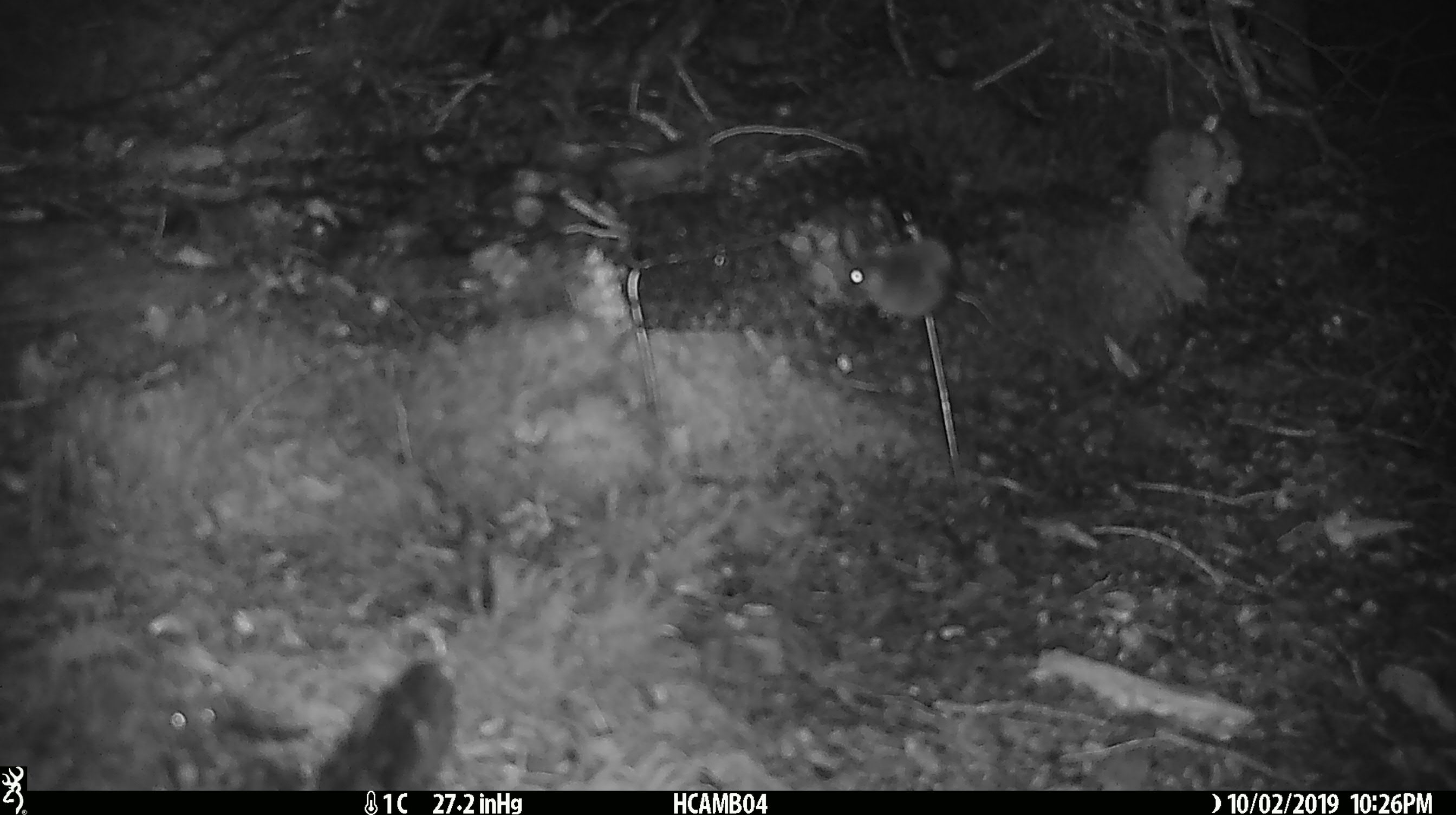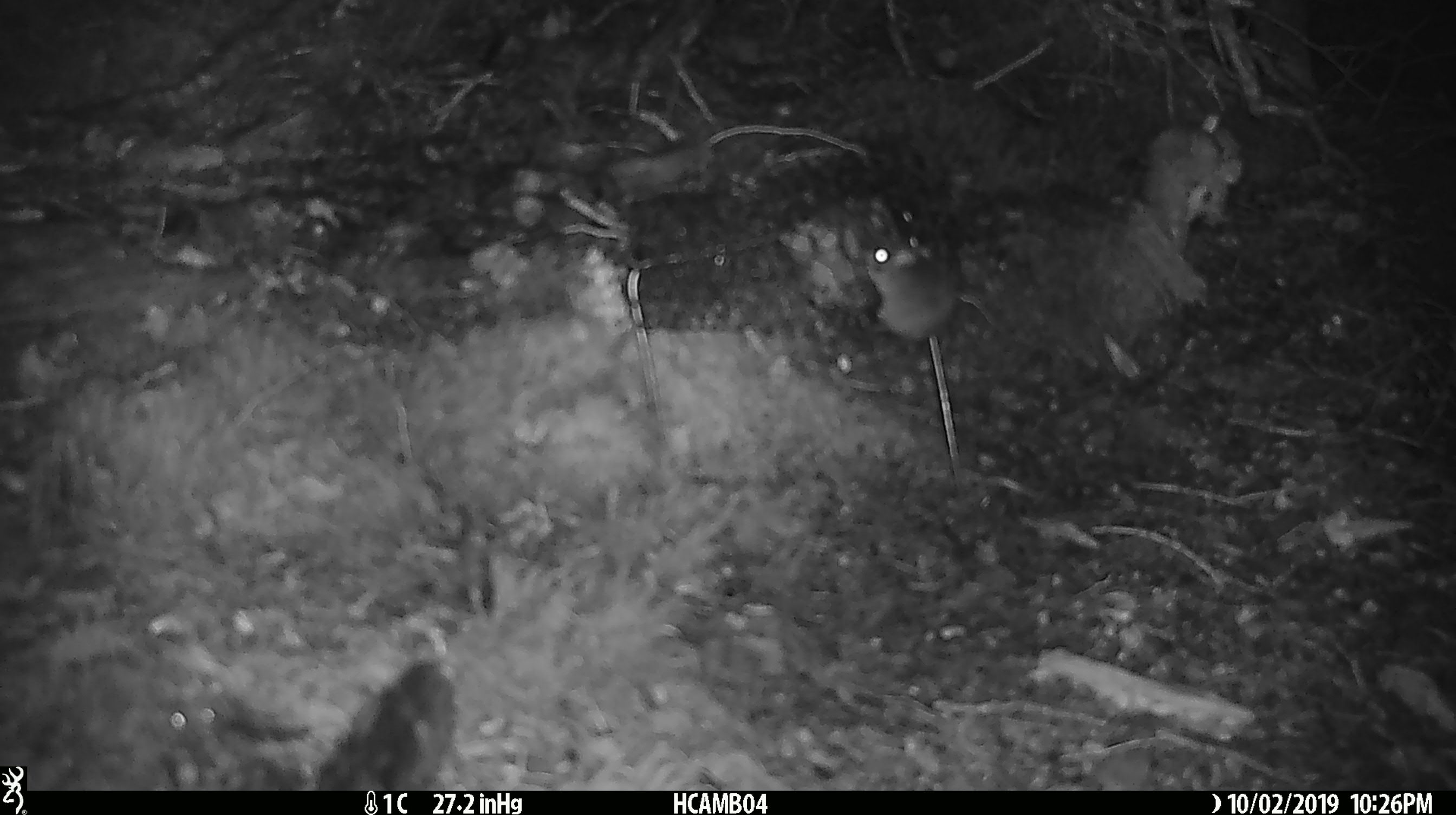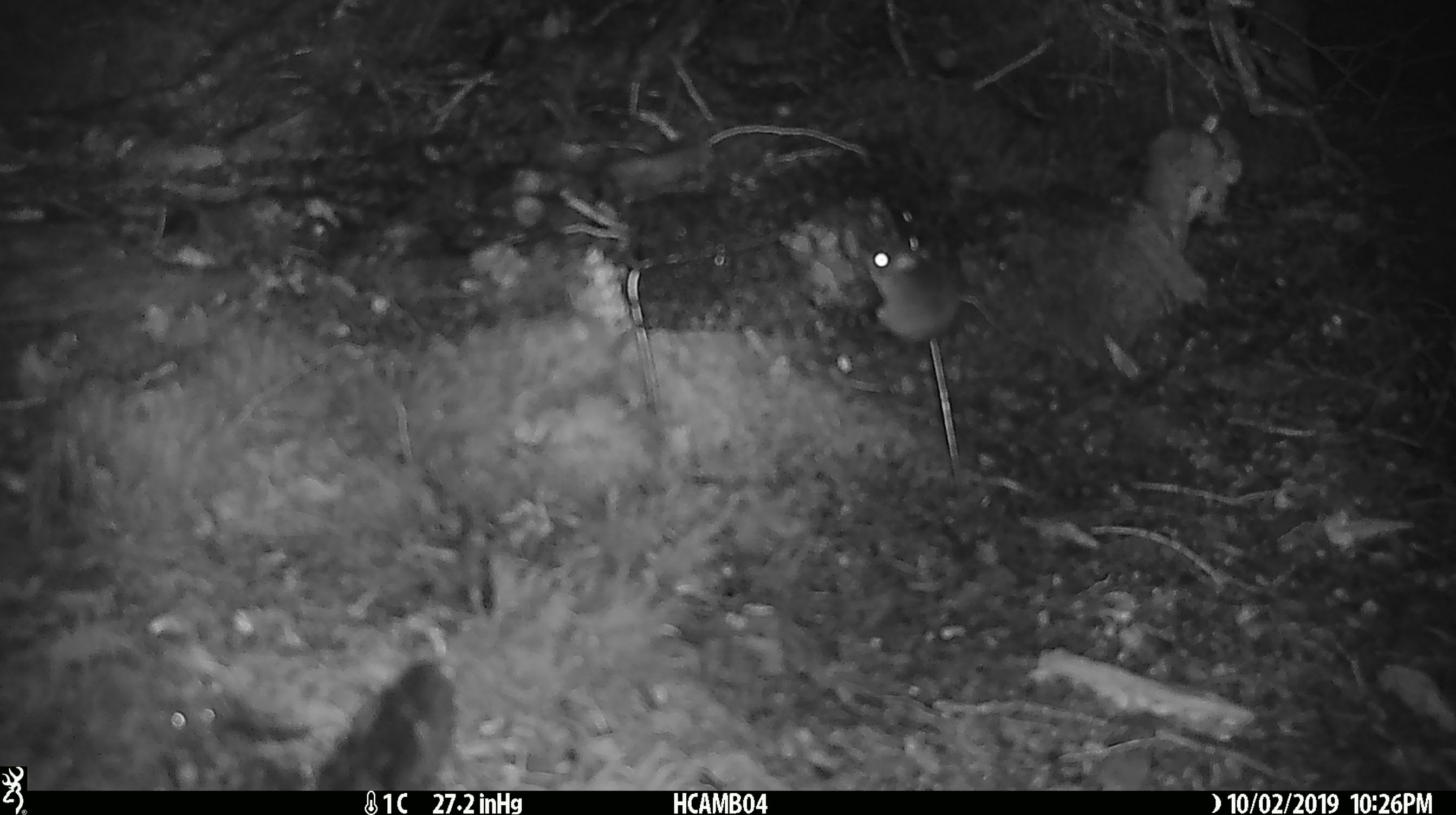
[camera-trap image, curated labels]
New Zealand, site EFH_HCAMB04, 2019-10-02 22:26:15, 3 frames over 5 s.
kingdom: Animalia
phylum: Chordata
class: Mammalia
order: Rodentia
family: Muridae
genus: Mus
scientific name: Mus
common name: mouse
Mouse (Mus).